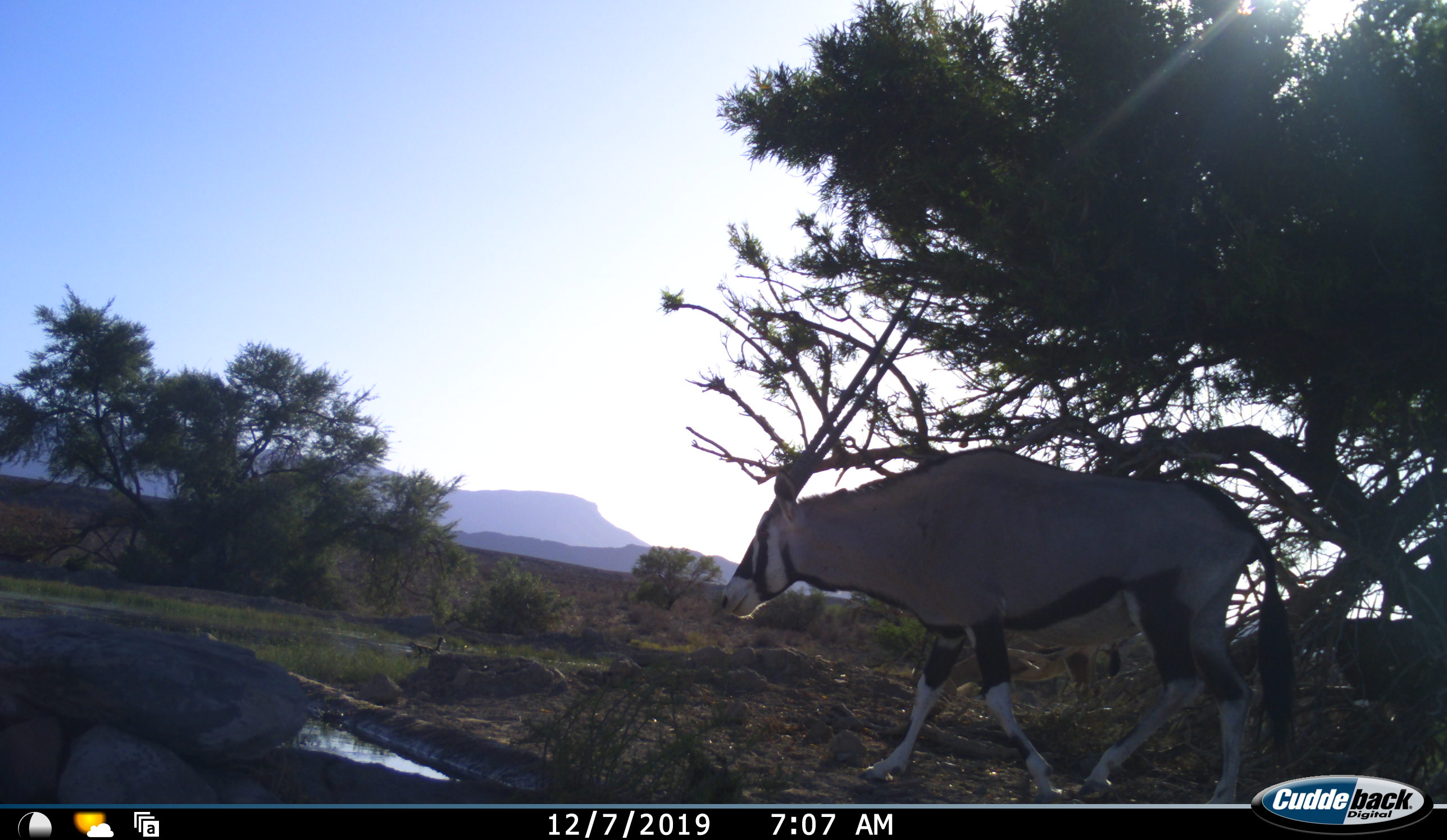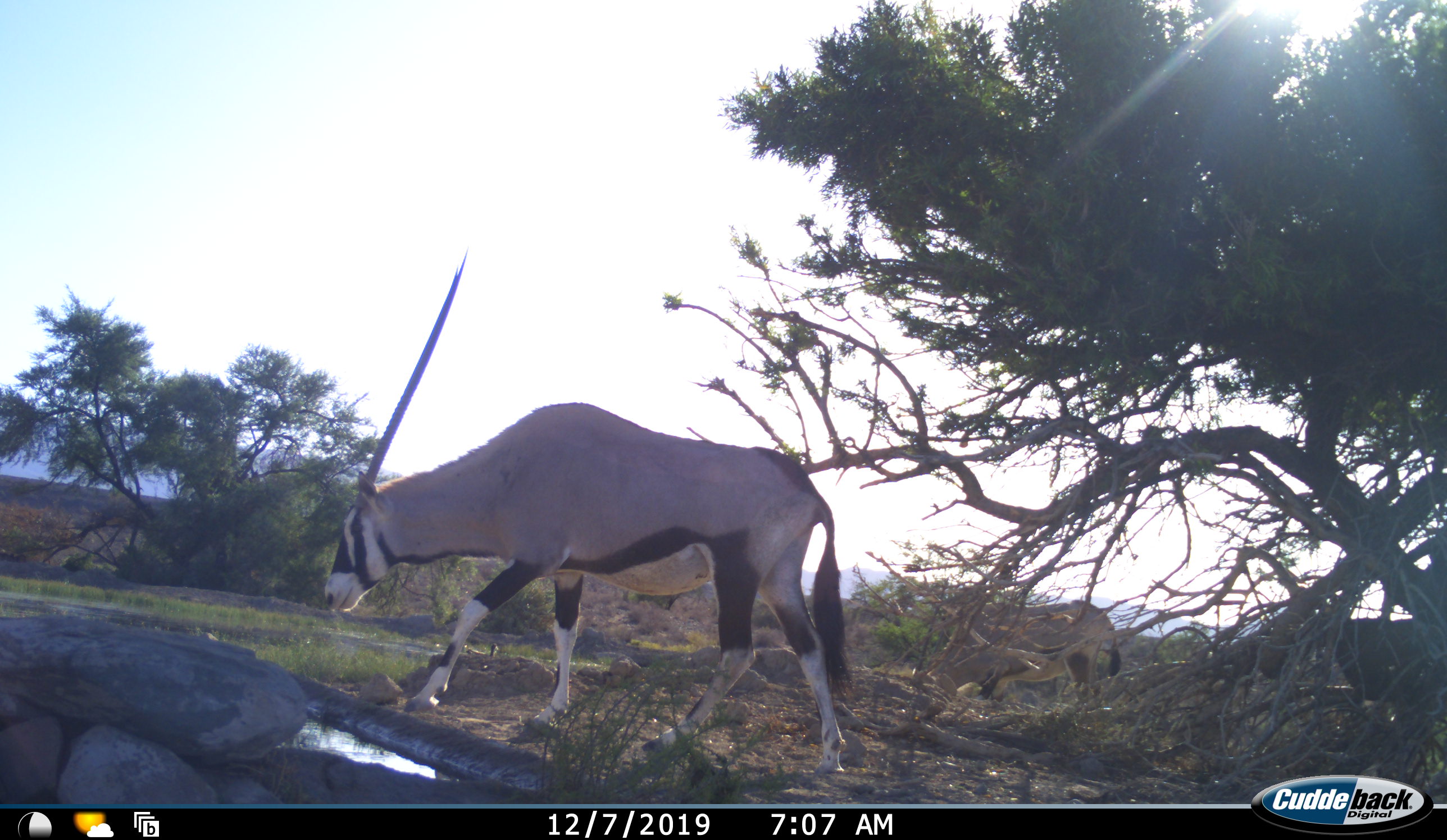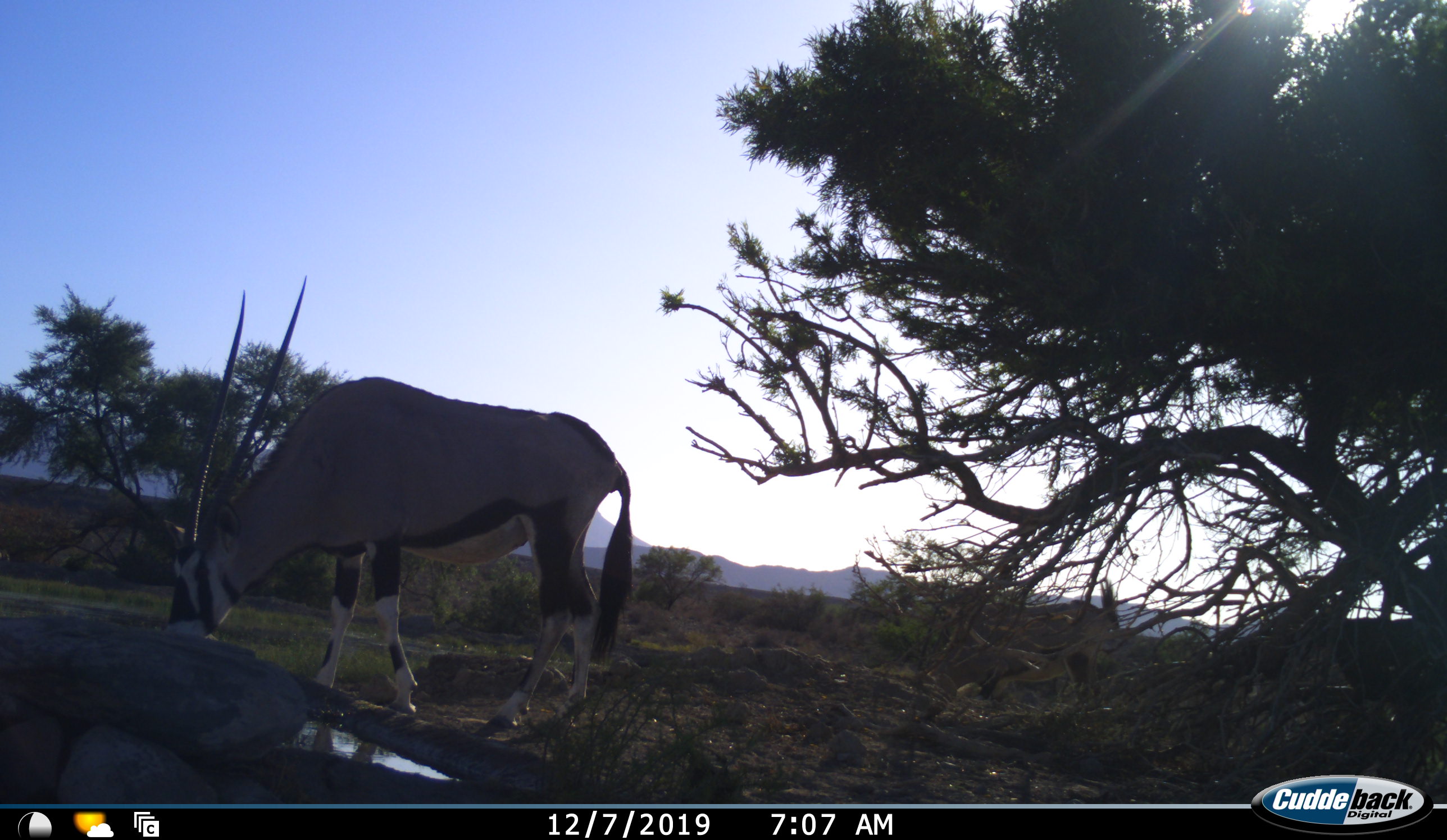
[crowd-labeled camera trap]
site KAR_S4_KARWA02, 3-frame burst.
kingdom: Animalia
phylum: Chordata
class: Mammalia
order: Artiodactyla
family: Bovidae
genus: Oryx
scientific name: Oryx gazella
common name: gemsbok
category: oryx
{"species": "oryx (gemsbok) (Oryx gazella)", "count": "2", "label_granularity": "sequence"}